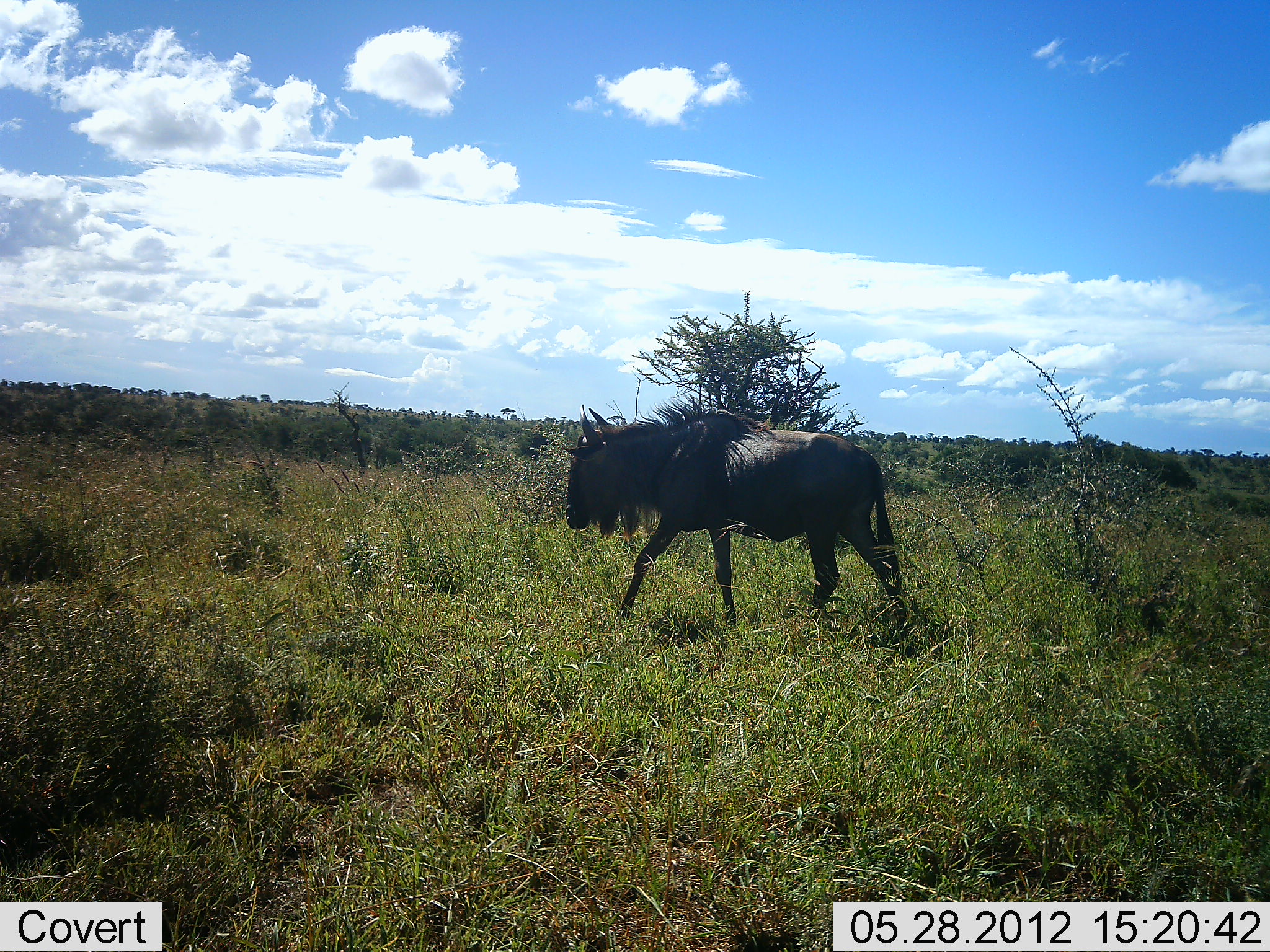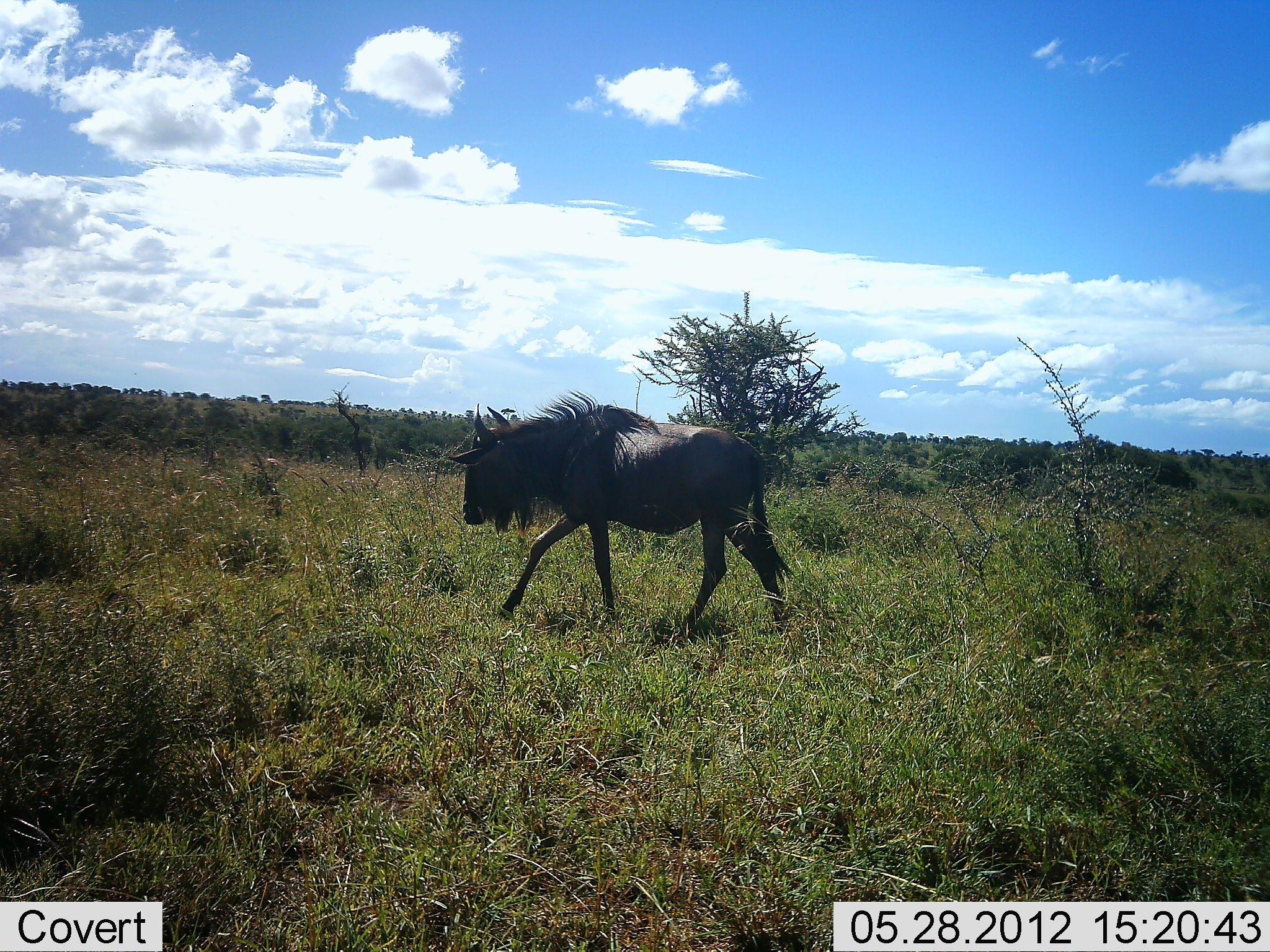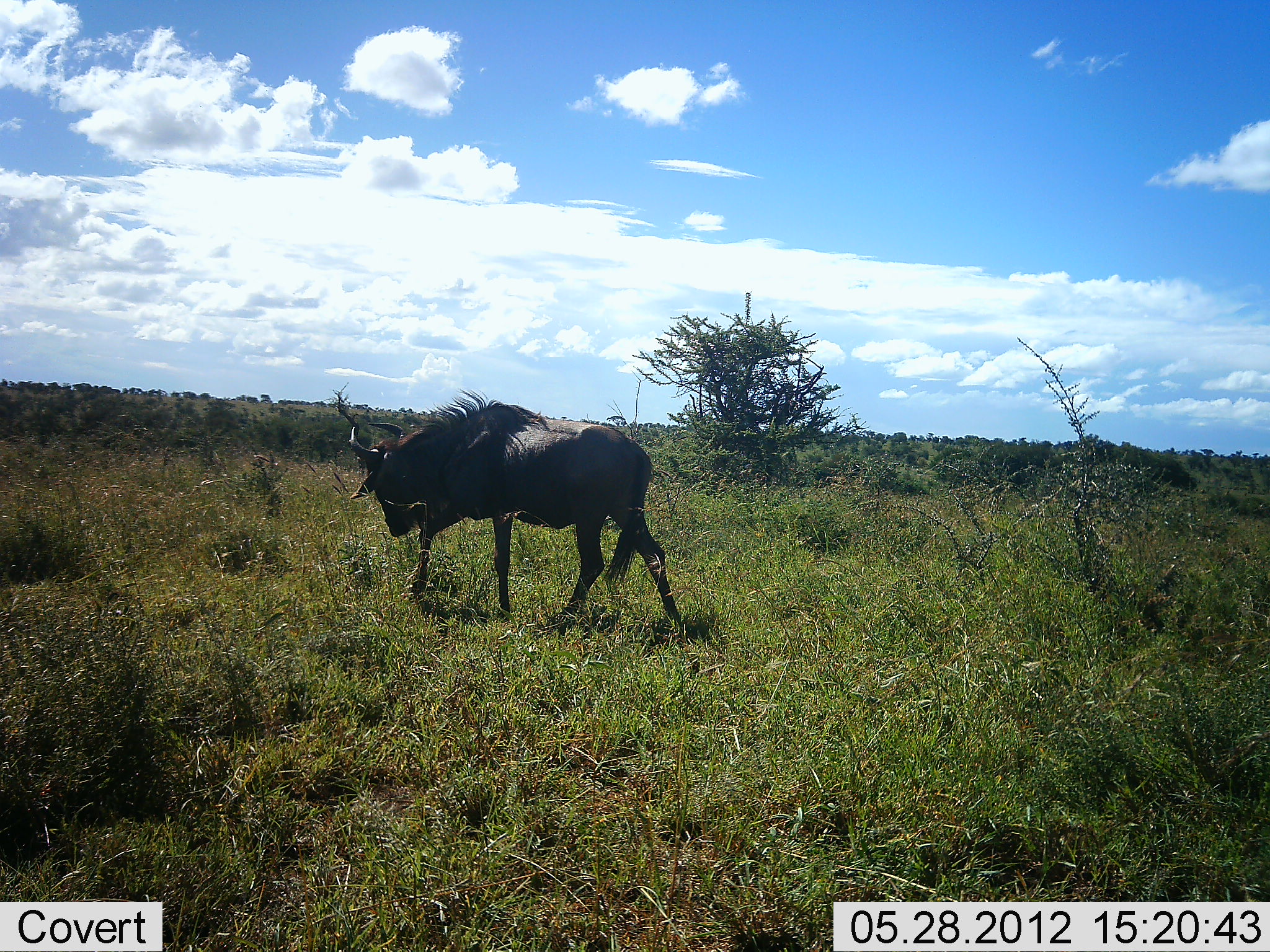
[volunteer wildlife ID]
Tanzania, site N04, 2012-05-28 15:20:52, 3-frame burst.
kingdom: Animalia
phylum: Chordata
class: Mammalia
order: Artiodactyla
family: Bovidae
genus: Connochaetes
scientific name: Connochaetes taurinus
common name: blue wildebeest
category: wildebeest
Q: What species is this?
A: Wildebeest (blue wildebeest) (Connochaetes taurinus).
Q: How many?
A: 1.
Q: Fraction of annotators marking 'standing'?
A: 0%.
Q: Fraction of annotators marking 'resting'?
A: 0%.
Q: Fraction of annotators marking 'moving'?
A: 100%.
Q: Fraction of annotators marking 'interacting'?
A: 0%.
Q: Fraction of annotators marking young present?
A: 0%.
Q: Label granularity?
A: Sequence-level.